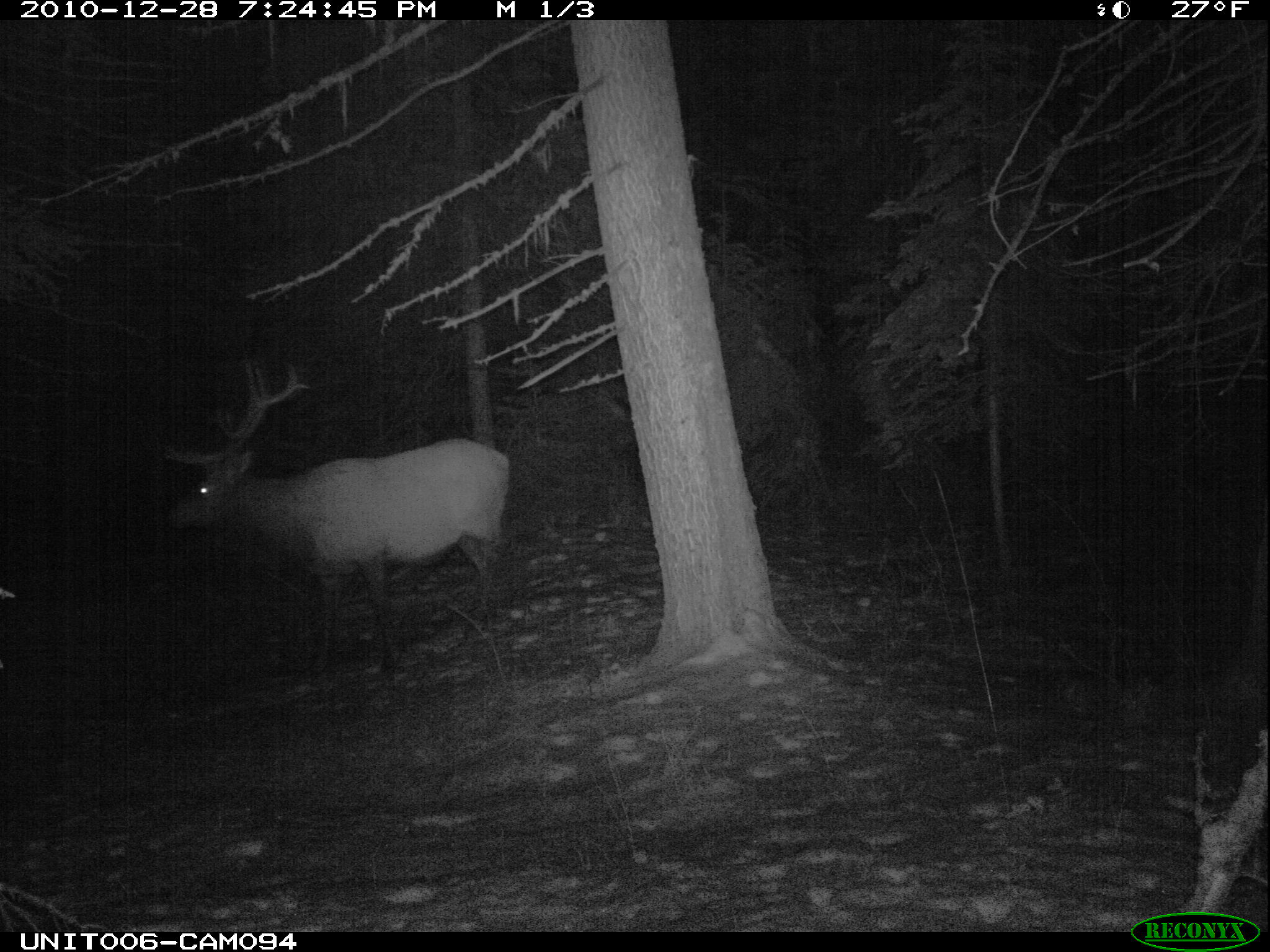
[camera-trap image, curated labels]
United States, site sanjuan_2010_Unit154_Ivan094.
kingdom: Animalia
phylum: Chordata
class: Mammalia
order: Artiodactyla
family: Cervidae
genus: Cervus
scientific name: Cervus elaphus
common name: red deer